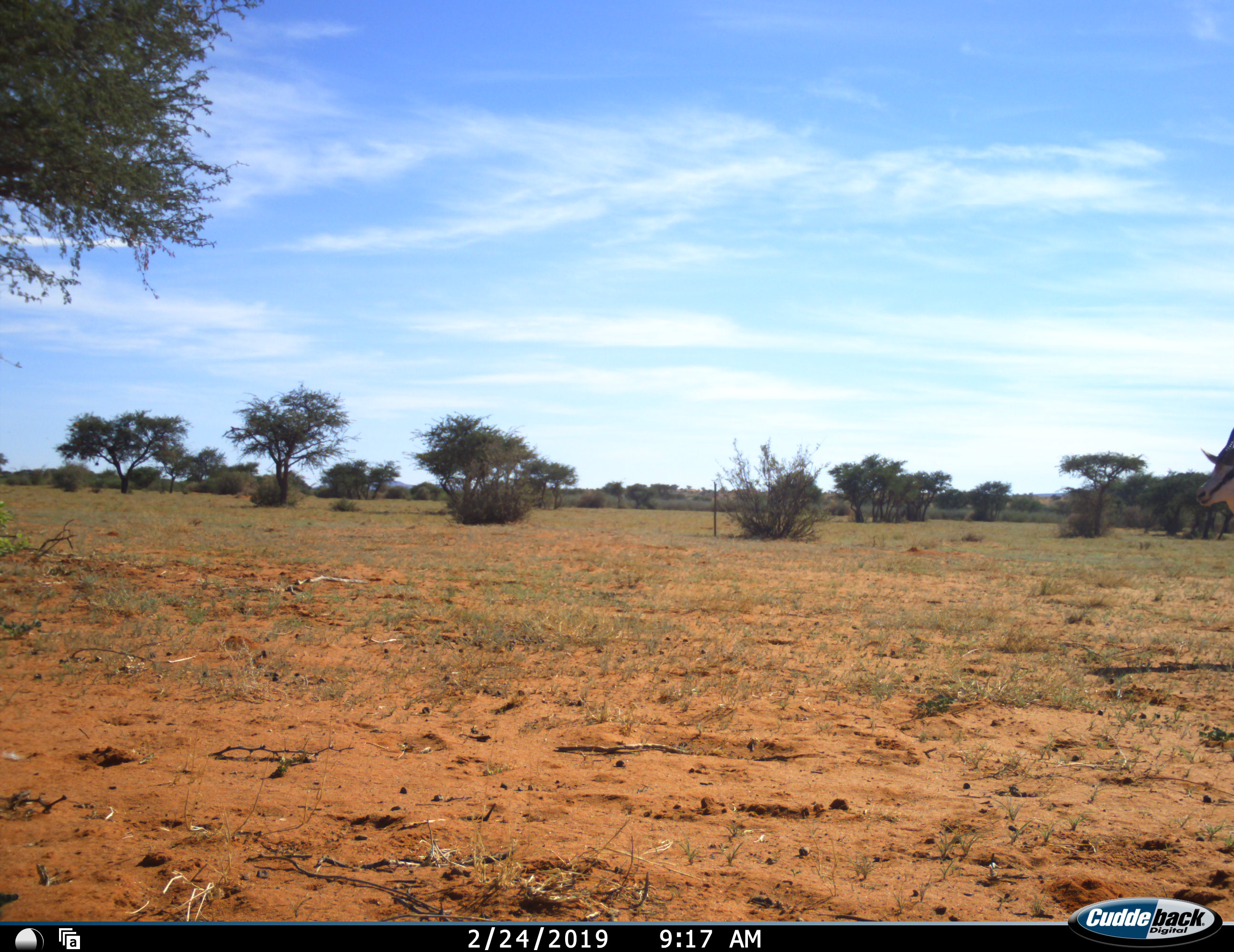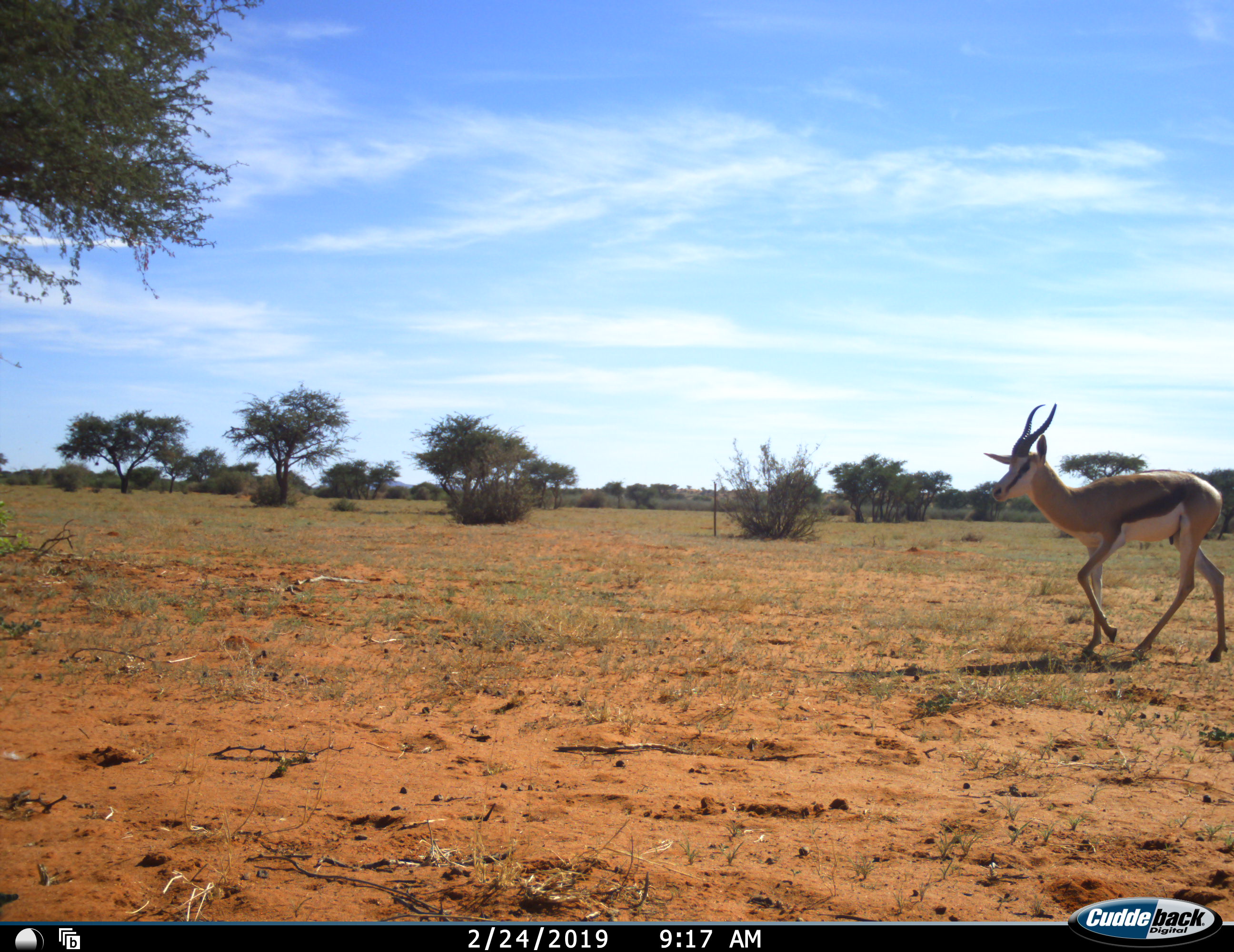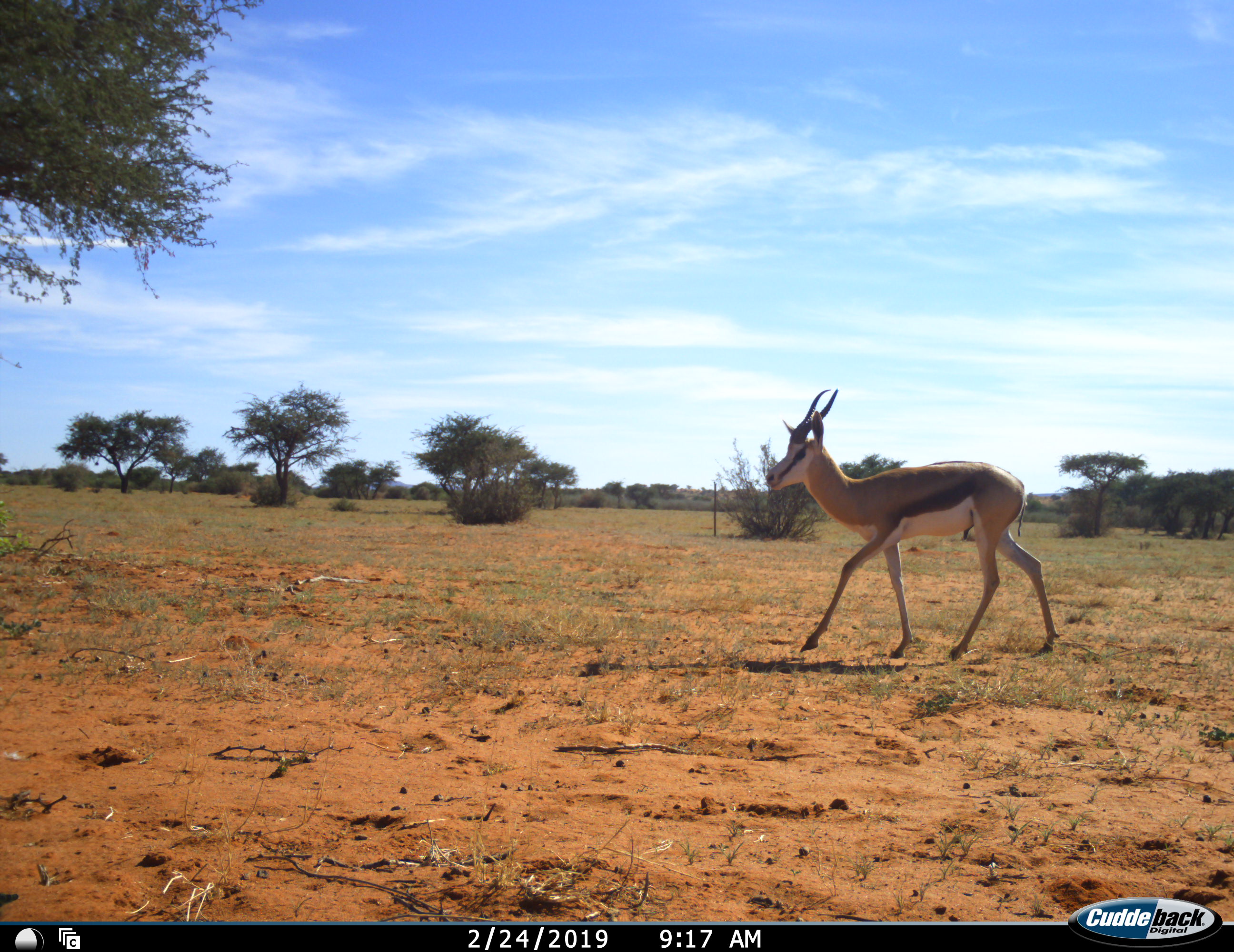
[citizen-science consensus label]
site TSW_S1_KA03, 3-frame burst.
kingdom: Animalia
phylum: Chordata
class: Mammalia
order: Artiodactyla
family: Bovidae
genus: Antidorcas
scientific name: Antidorcas marsupialis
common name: springbok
Springbok (Antidorcas marsupialis), count 1. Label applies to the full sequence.